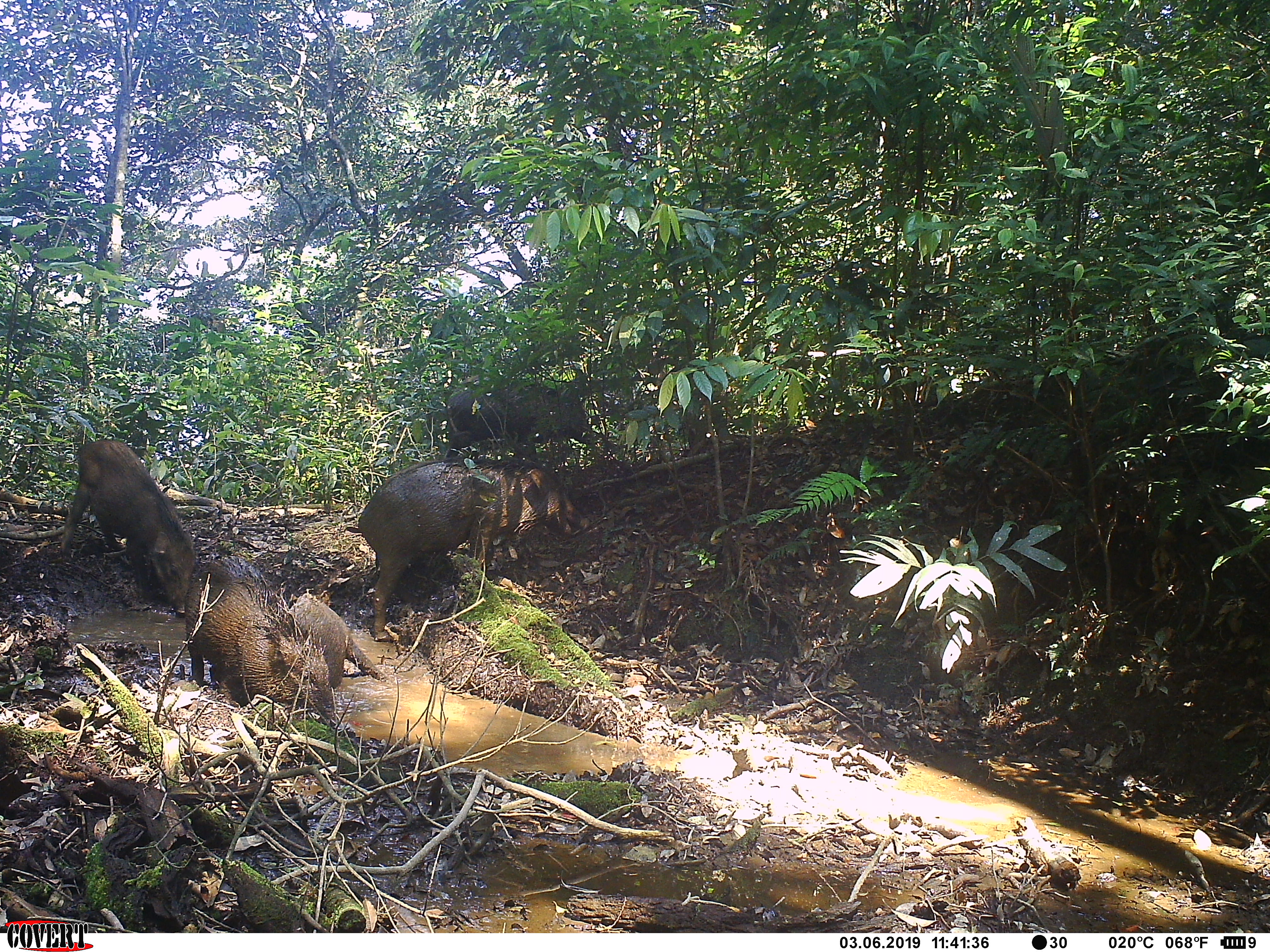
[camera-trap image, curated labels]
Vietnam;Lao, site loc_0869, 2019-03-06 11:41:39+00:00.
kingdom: Animalia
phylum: Chordata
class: Mammalia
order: Artiodactyla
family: Suidae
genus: Sus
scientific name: Sus scrofa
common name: eurasian wild pig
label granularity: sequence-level